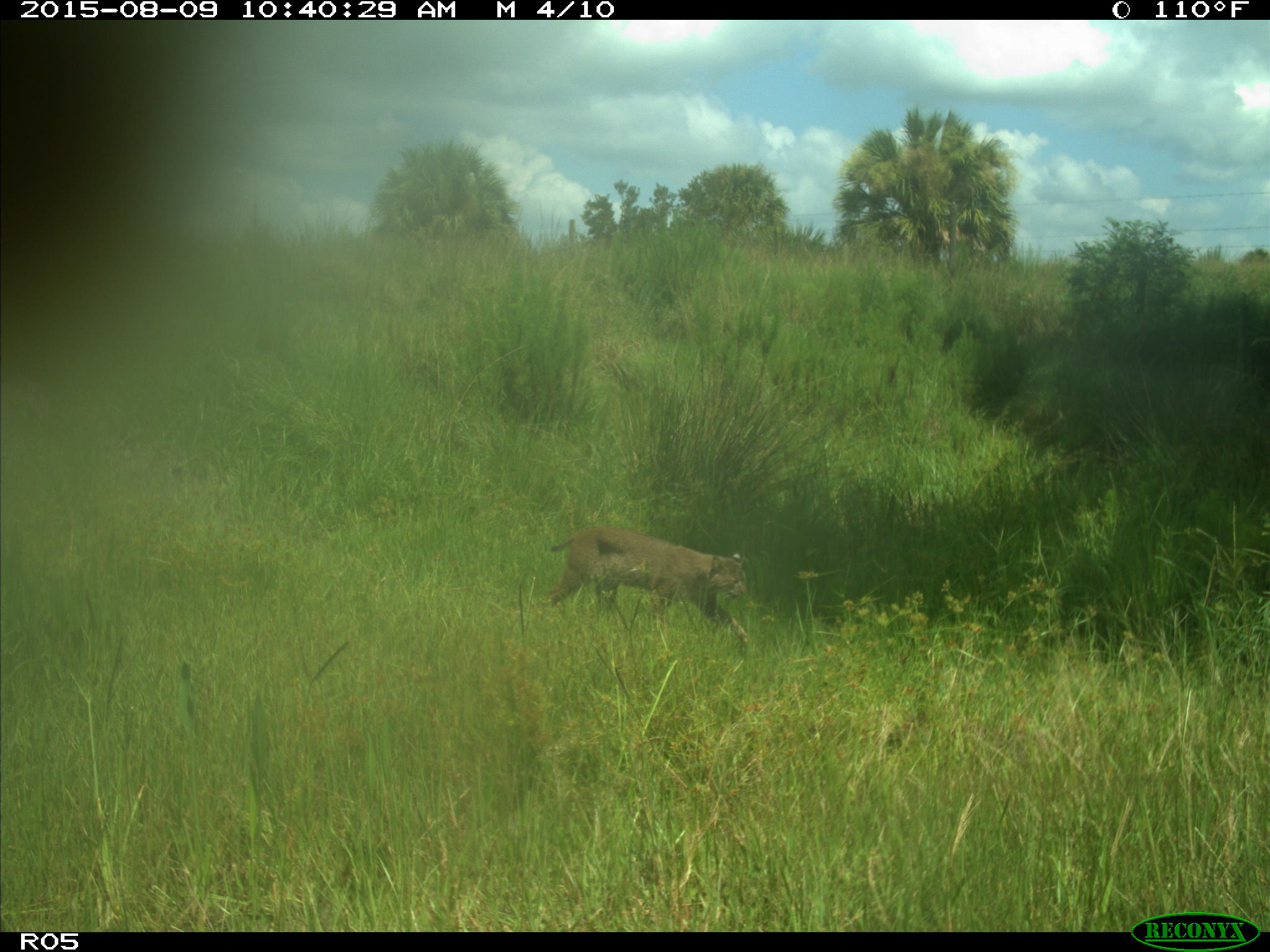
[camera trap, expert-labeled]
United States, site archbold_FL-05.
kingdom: Animalia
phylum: Chordata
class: Mammalia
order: Carnivora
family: Felidae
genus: Lynx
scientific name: Lynx rufus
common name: bobcat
Lynx rufus (bobcat).